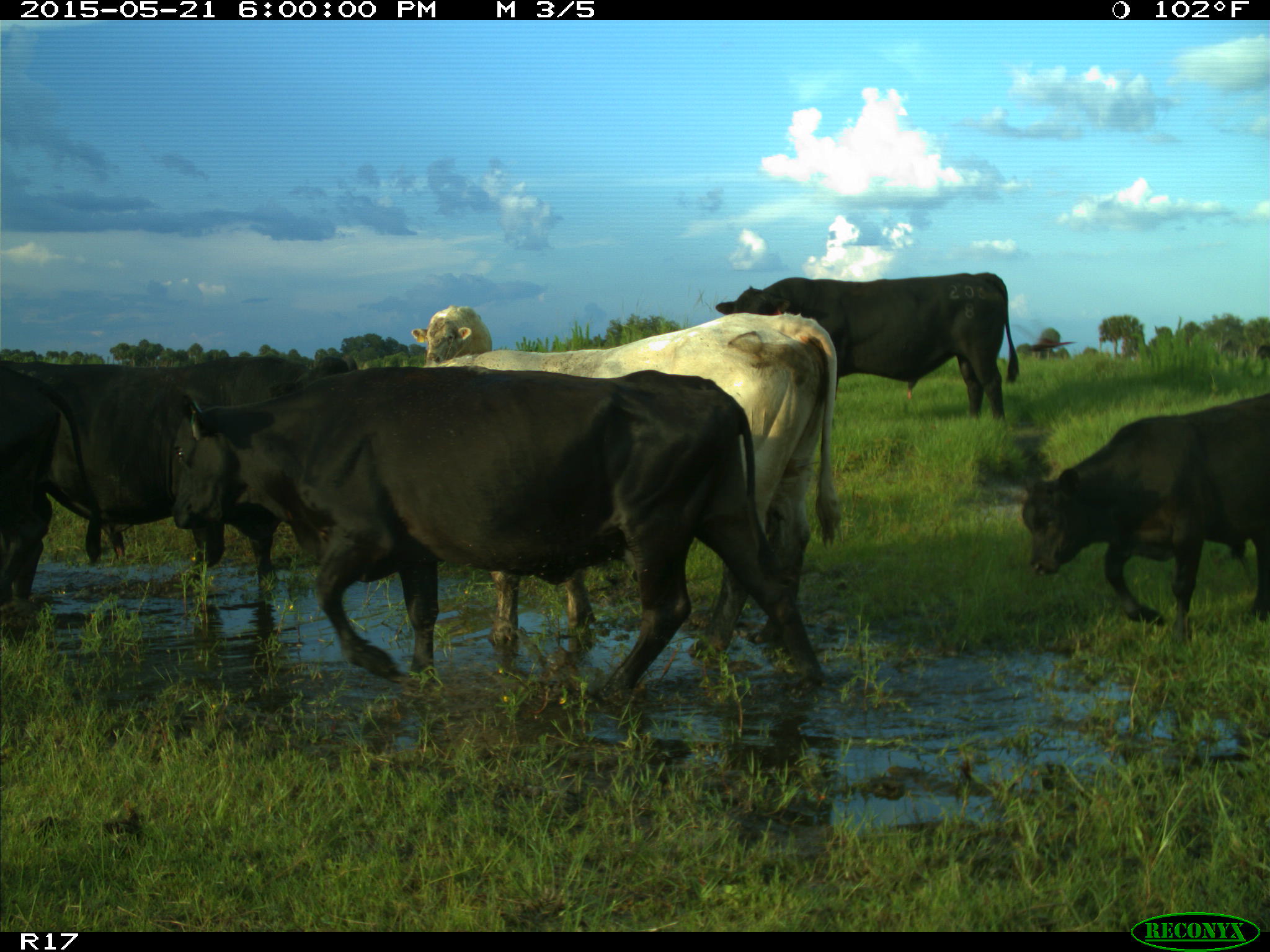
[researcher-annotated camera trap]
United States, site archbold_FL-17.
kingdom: Animalia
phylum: Chordata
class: Mammalia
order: Artiodactyla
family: Bovidae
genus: Bos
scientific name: Bos taurus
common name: domestic cow